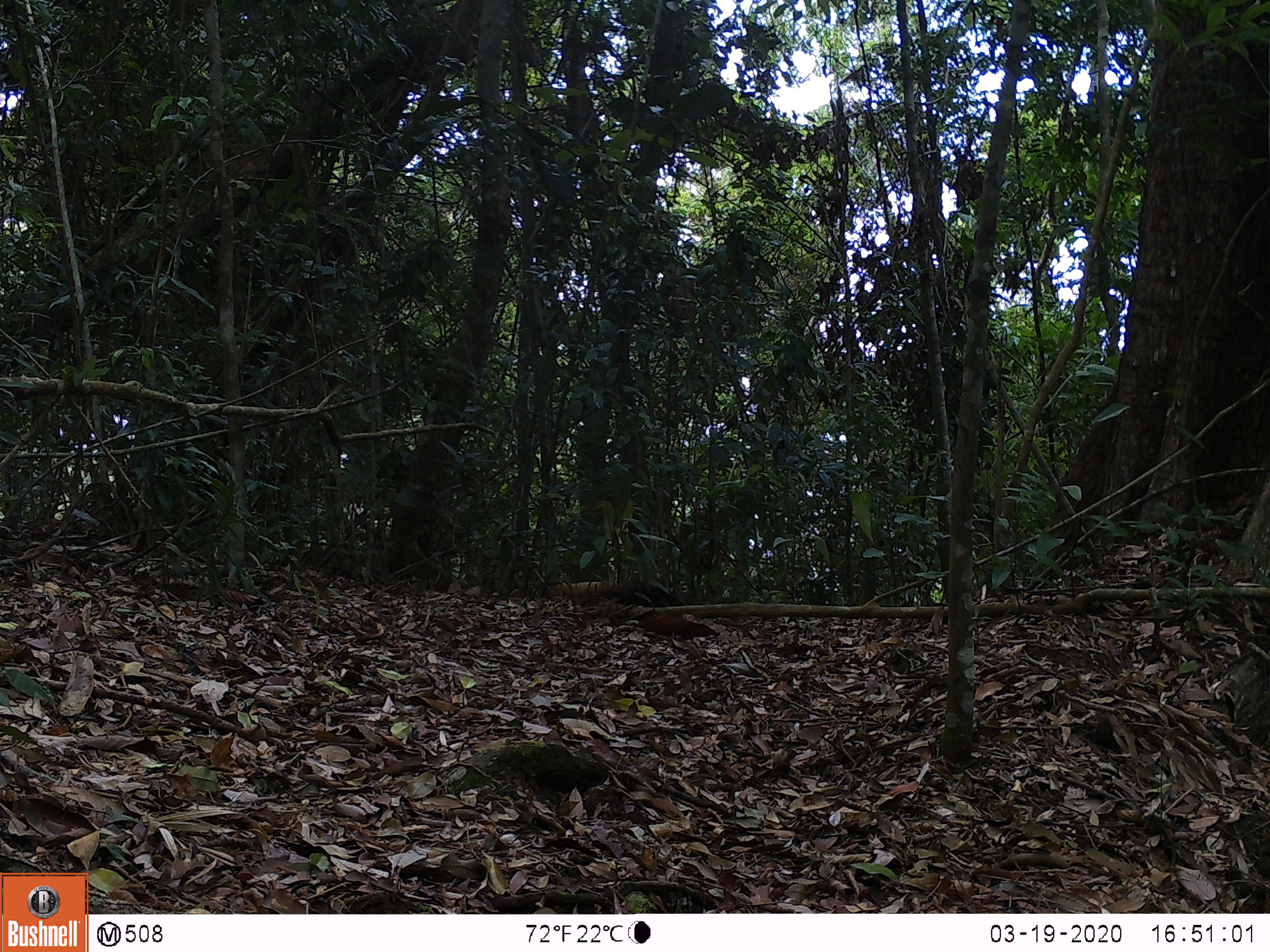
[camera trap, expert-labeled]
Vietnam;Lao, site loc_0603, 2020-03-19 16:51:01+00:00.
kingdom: Animalia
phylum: Chordata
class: Mammalia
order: Carnivora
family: Mustelidae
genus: Martes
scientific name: Martes flavigula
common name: yellow-throated marten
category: yellow throated marten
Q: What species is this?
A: Yellow throated marten (yellow-throated marten) (Martes flavigula).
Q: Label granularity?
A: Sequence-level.